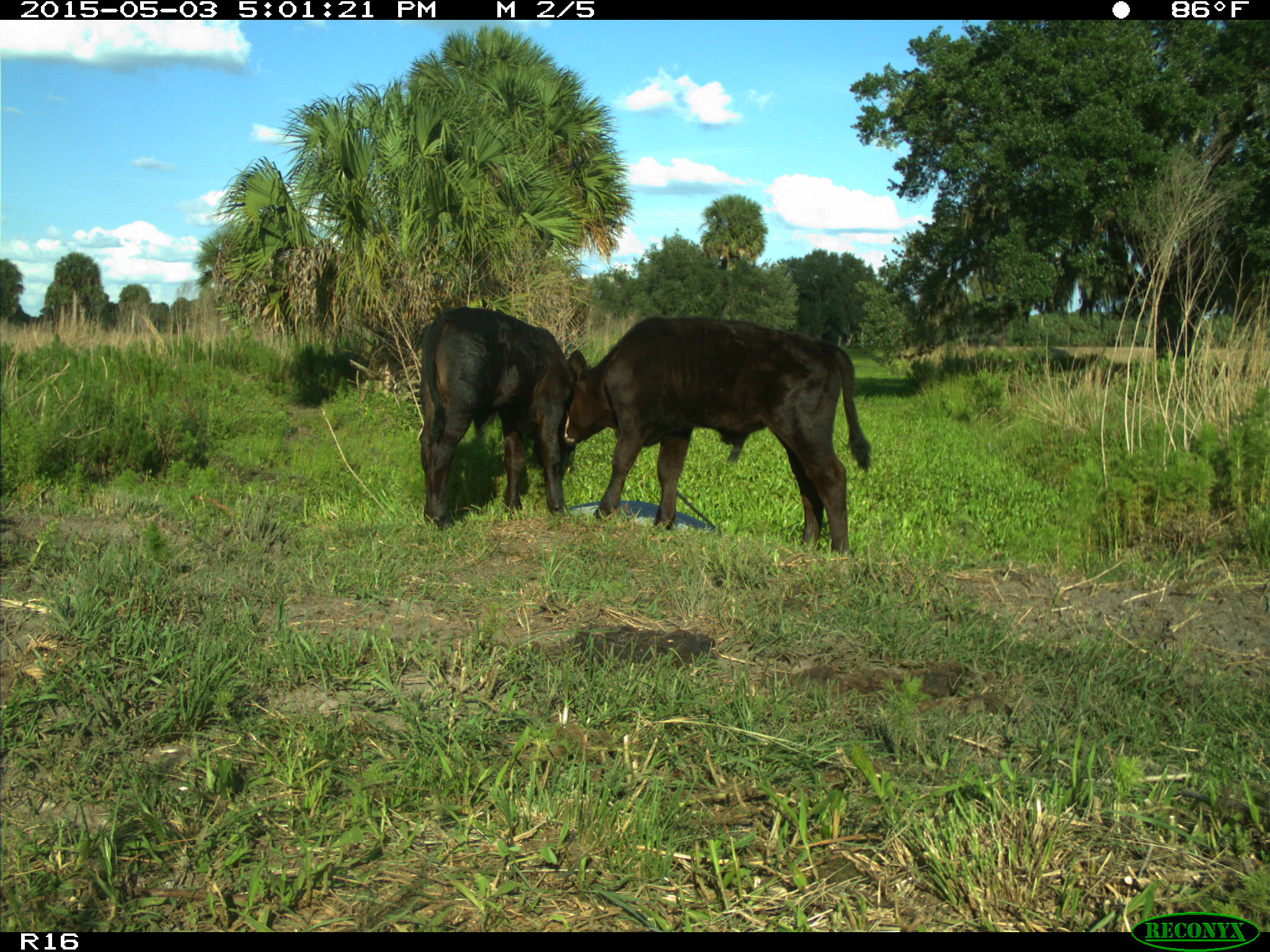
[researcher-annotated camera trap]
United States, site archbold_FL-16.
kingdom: Animalia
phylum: Chordata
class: Mammalia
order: Artiodactyla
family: Bovidae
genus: Bos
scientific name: Bos taurus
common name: domestic cow